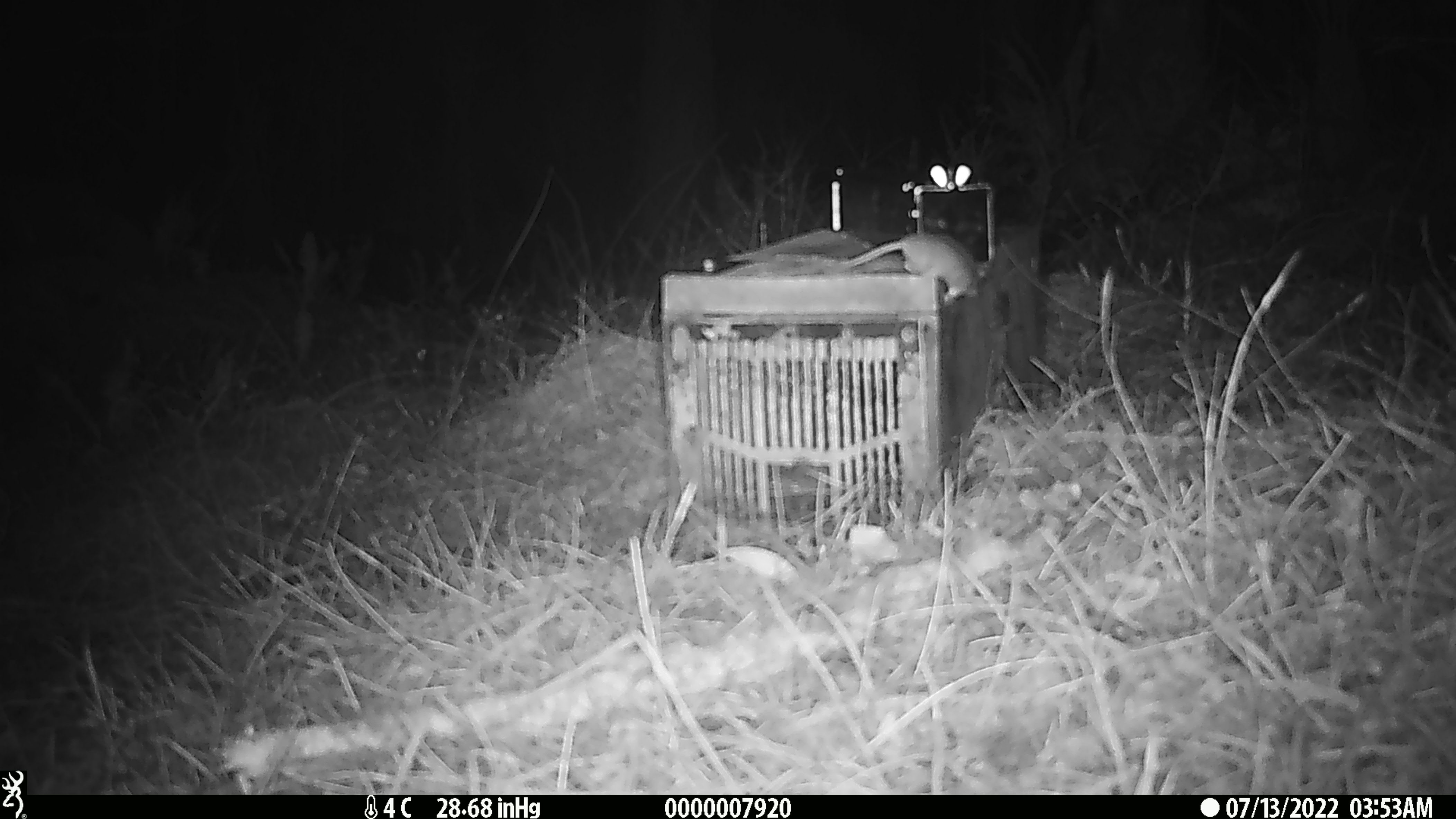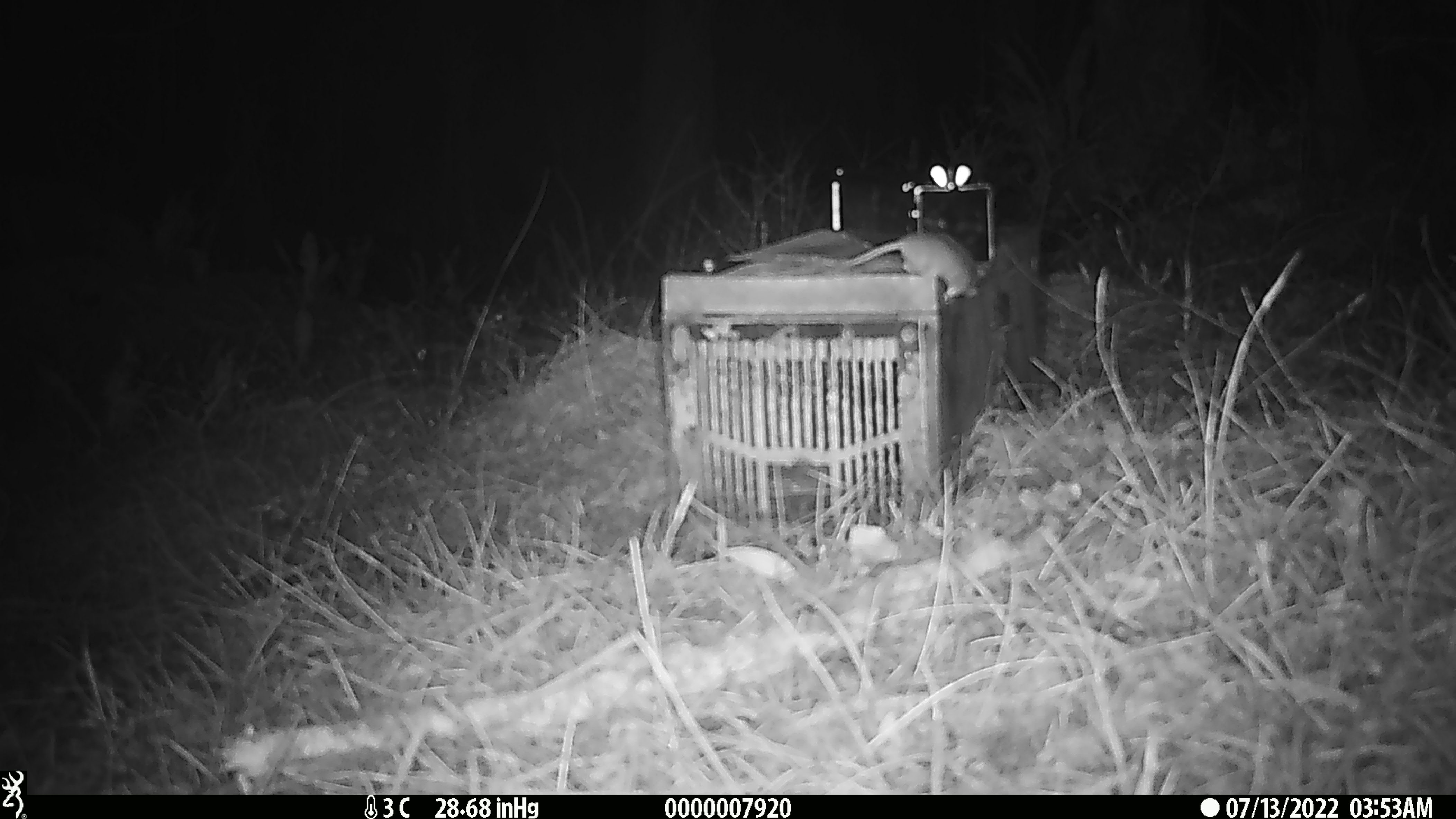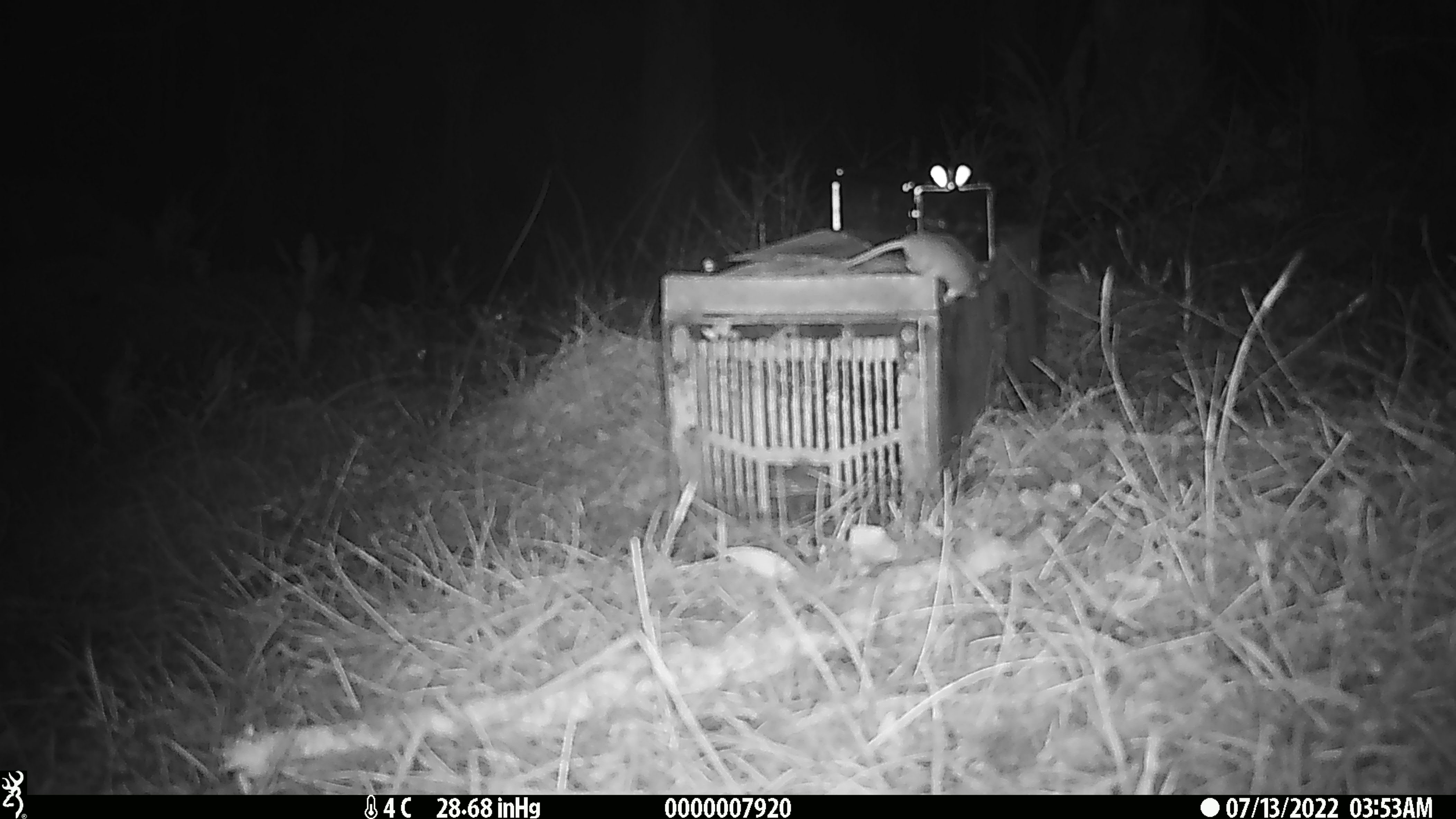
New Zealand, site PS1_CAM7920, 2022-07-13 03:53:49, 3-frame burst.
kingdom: Animalia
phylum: Chordata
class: Mammalia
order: Rodentia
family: Muridae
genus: Mus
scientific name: Mus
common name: mouse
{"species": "mouse (Mus)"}